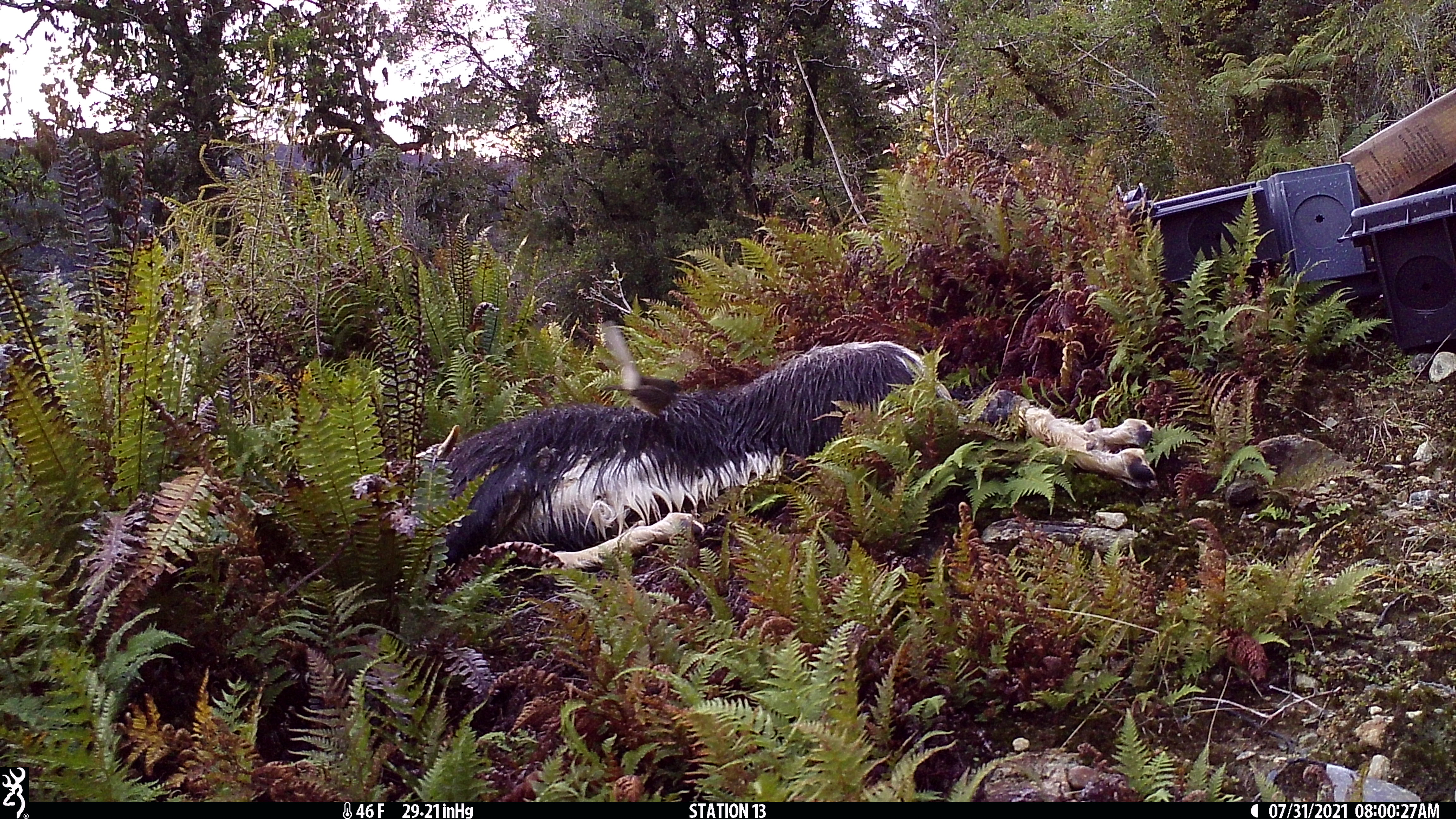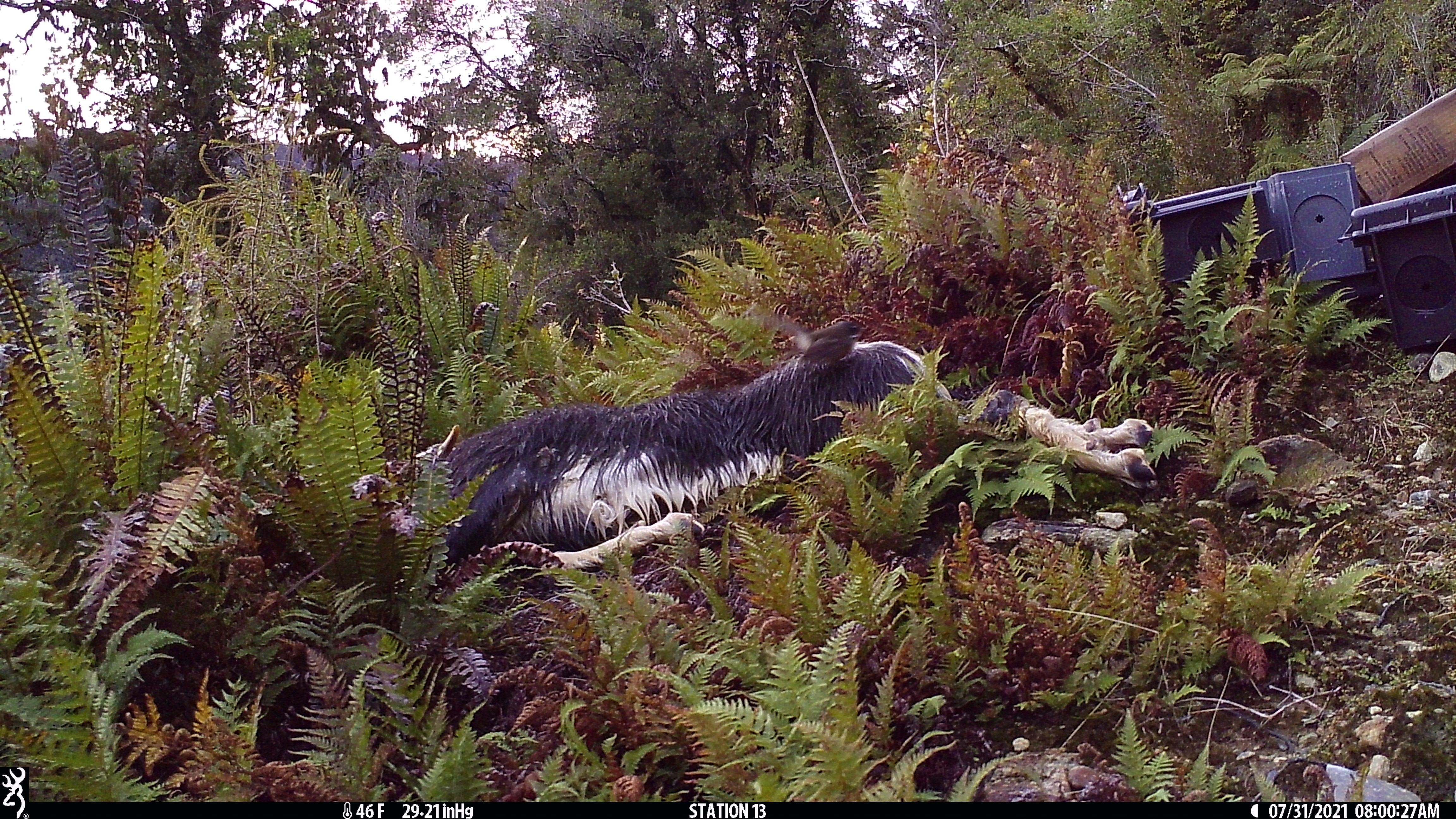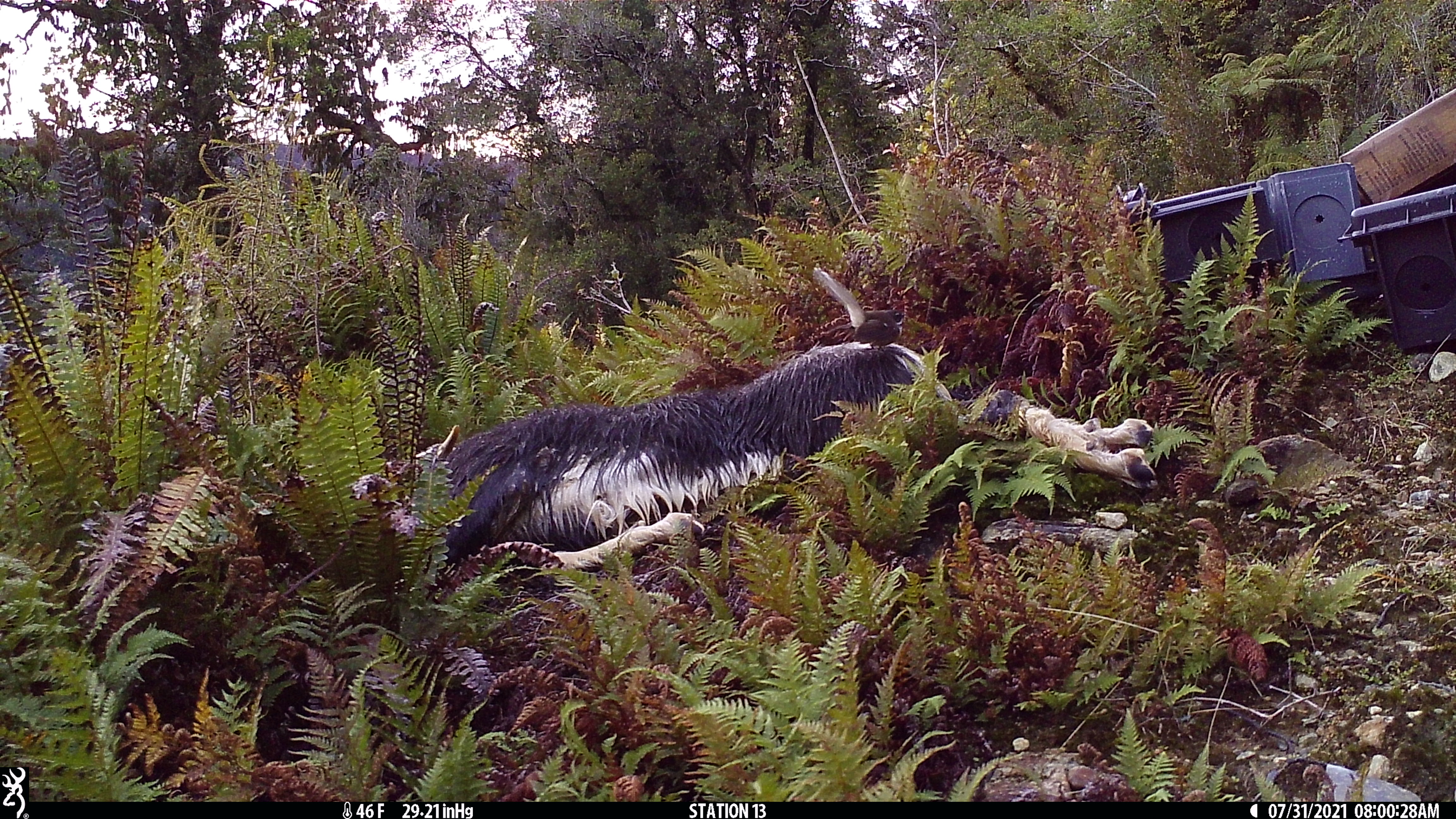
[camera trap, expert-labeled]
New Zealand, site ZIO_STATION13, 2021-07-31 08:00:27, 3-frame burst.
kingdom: Animalia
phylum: Chordata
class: Aves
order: Passeriformes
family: Rhipiduridae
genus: Rhipidura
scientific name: Rhipidura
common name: fantails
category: fantail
Fantail (fantails) (Rhipidura).